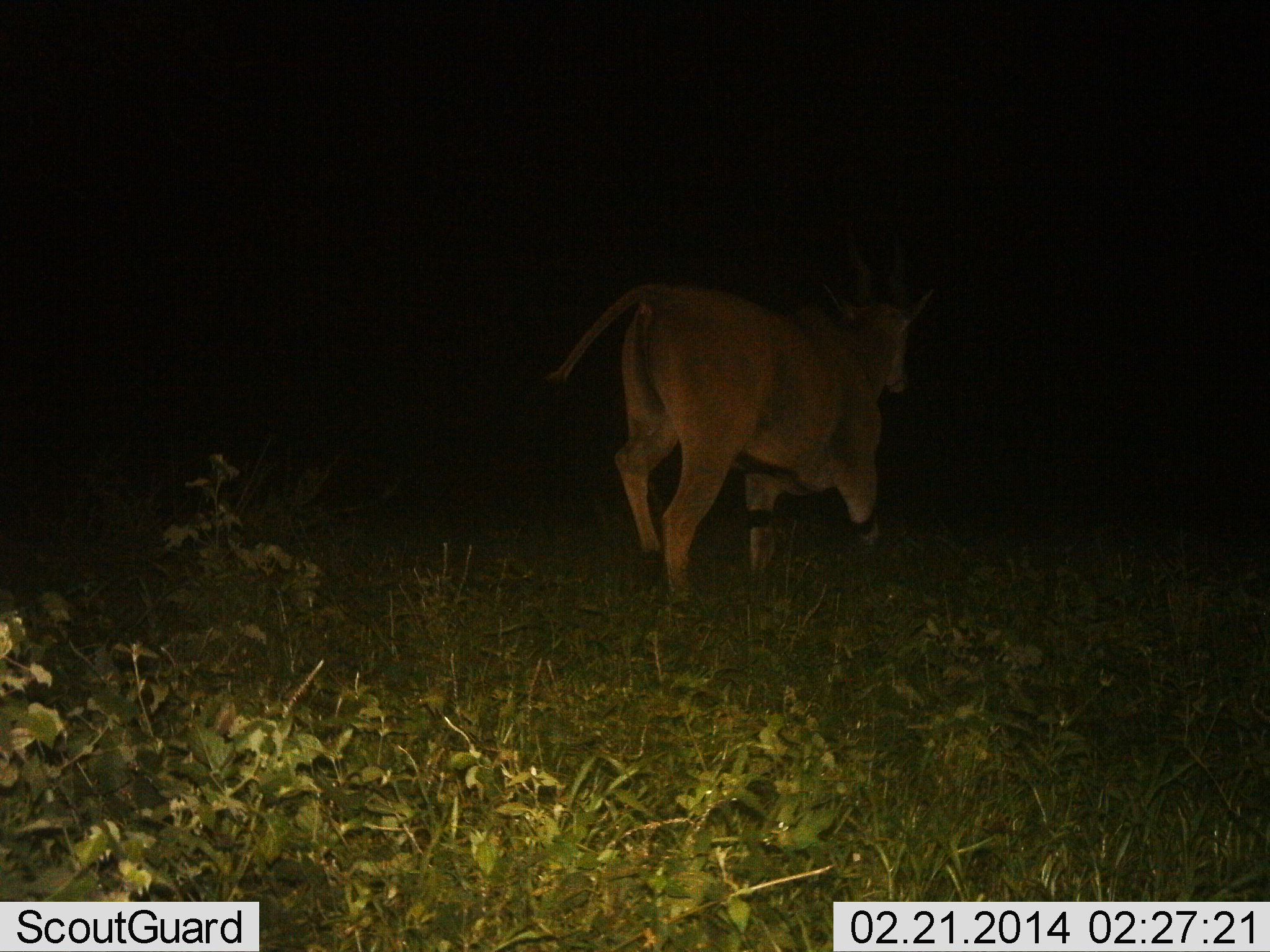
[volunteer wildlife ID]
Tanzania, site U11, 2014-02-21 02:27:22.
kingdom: Animalia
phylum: Chordata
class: Mammalia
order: Artiodactyla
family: Bovidae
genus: Tragelaphus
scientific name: Tragelaphus oryx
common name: eland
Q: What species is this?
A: Eland (Tragelaphus oryx).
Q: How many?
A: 1.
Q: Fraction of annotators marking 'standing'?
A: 0%.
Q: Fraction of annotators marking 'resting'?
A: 0%.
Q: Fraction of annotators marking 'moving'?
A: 100%.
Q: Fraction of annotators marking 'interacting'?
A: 0%.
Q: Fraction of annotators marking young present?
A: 0%.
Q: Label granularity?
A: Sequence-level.